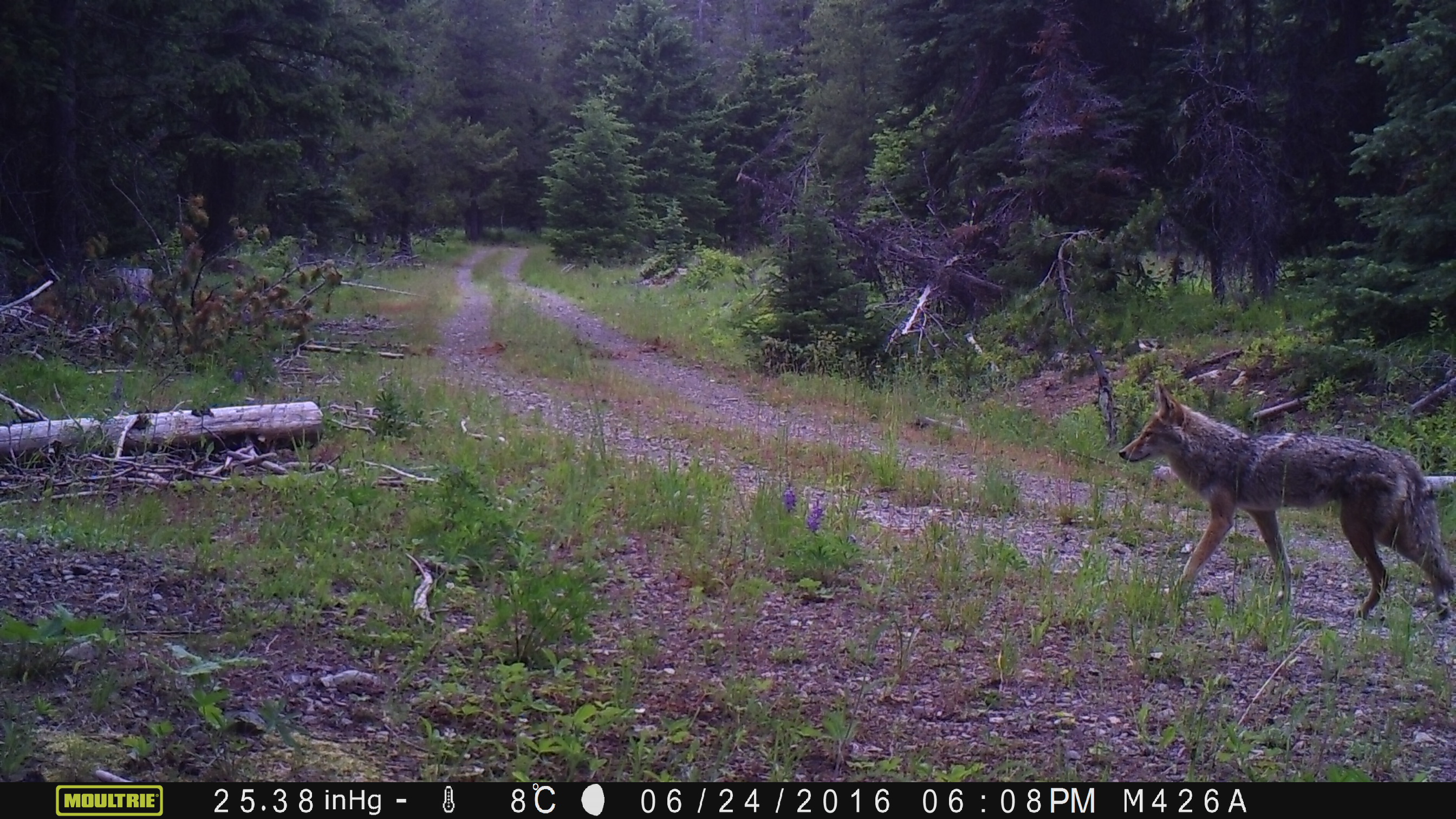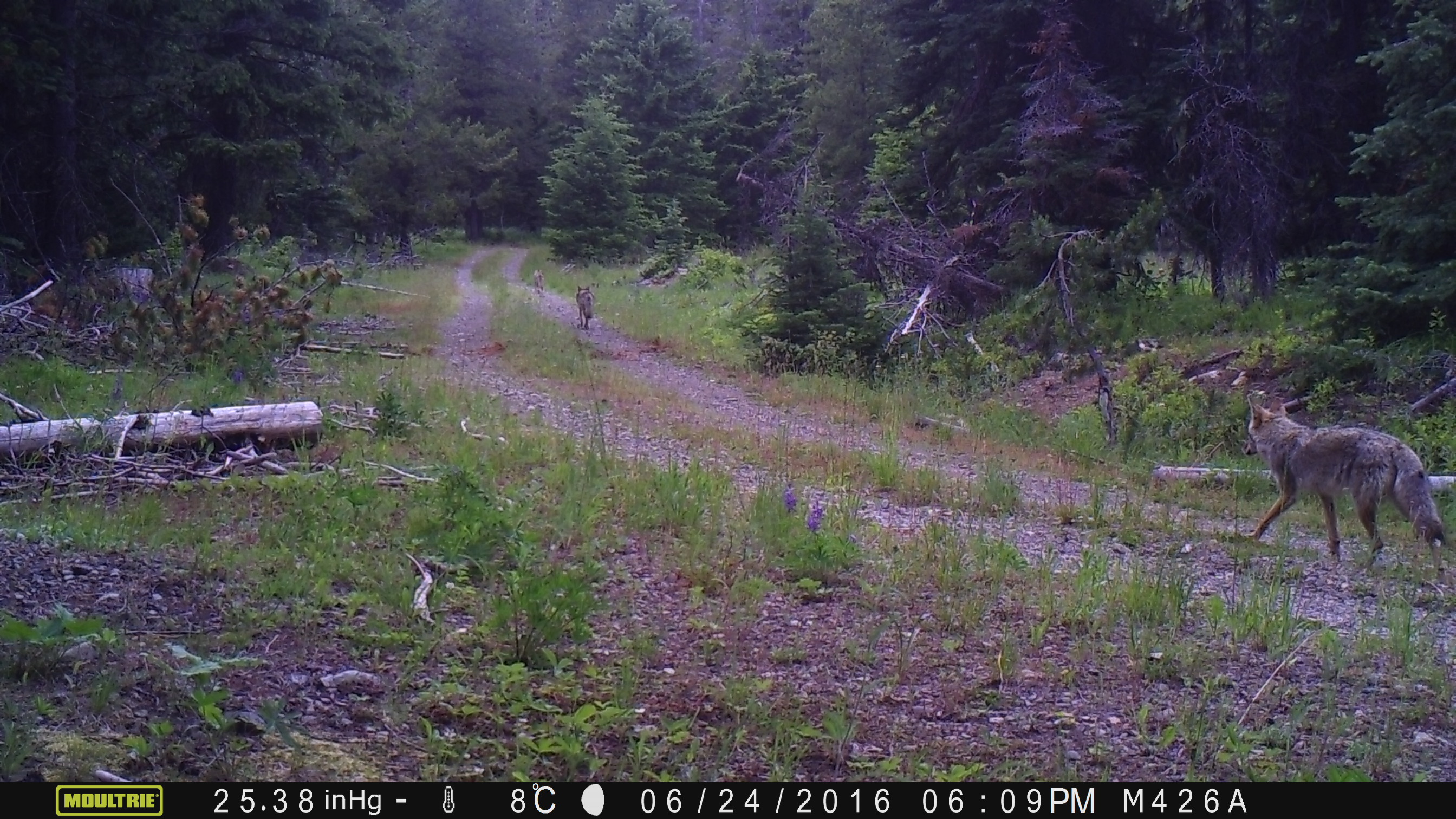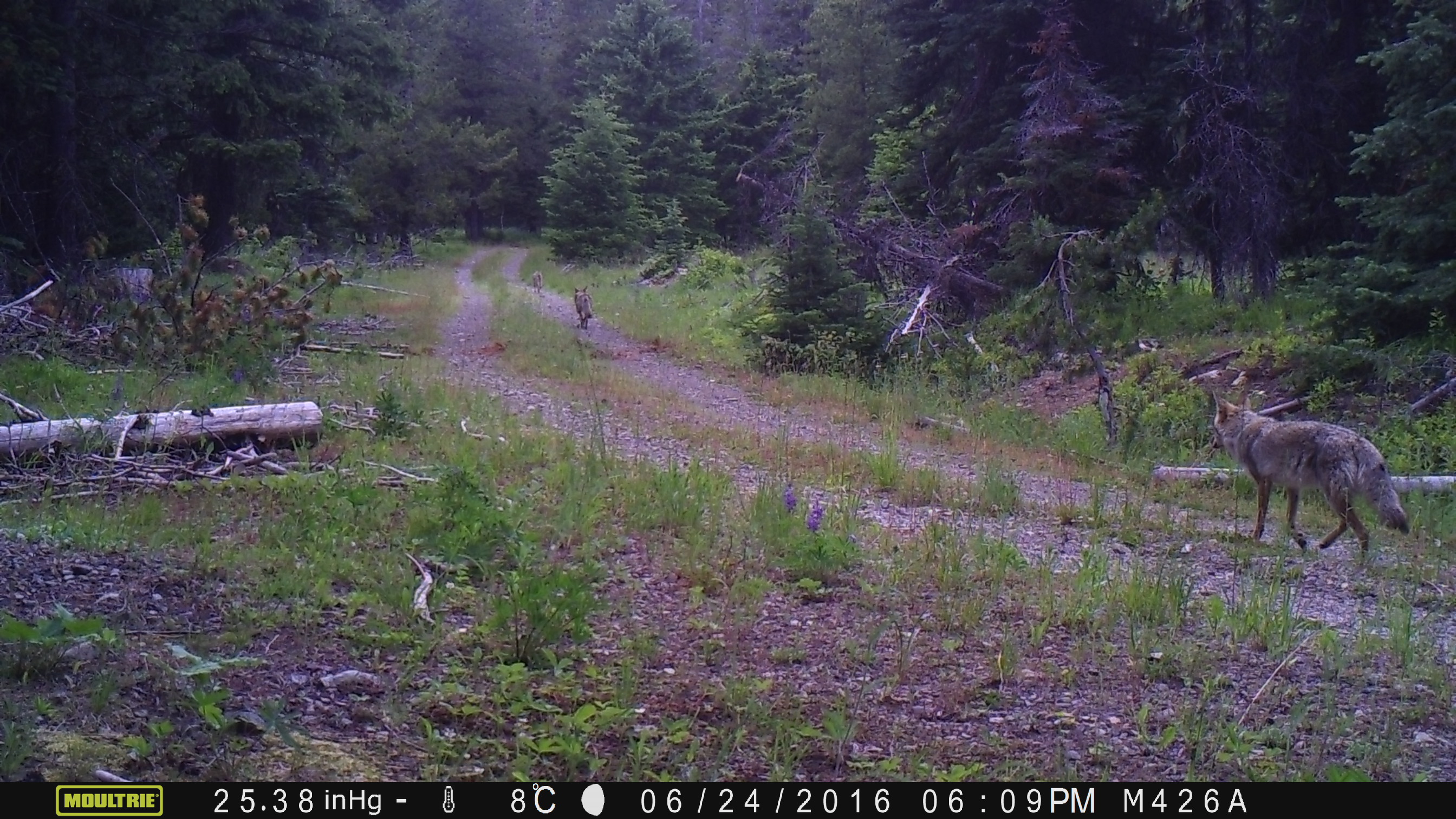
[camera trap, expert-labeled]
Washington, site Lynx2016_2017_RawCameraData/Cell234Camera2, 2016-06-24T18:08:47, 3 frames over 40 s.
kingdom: Animalia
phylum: Chordata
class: Mammalia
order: Carnivora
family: Canidae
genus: Canis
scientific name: Canis latrans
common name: coyote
Canis latrans (coyote). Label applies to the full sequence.